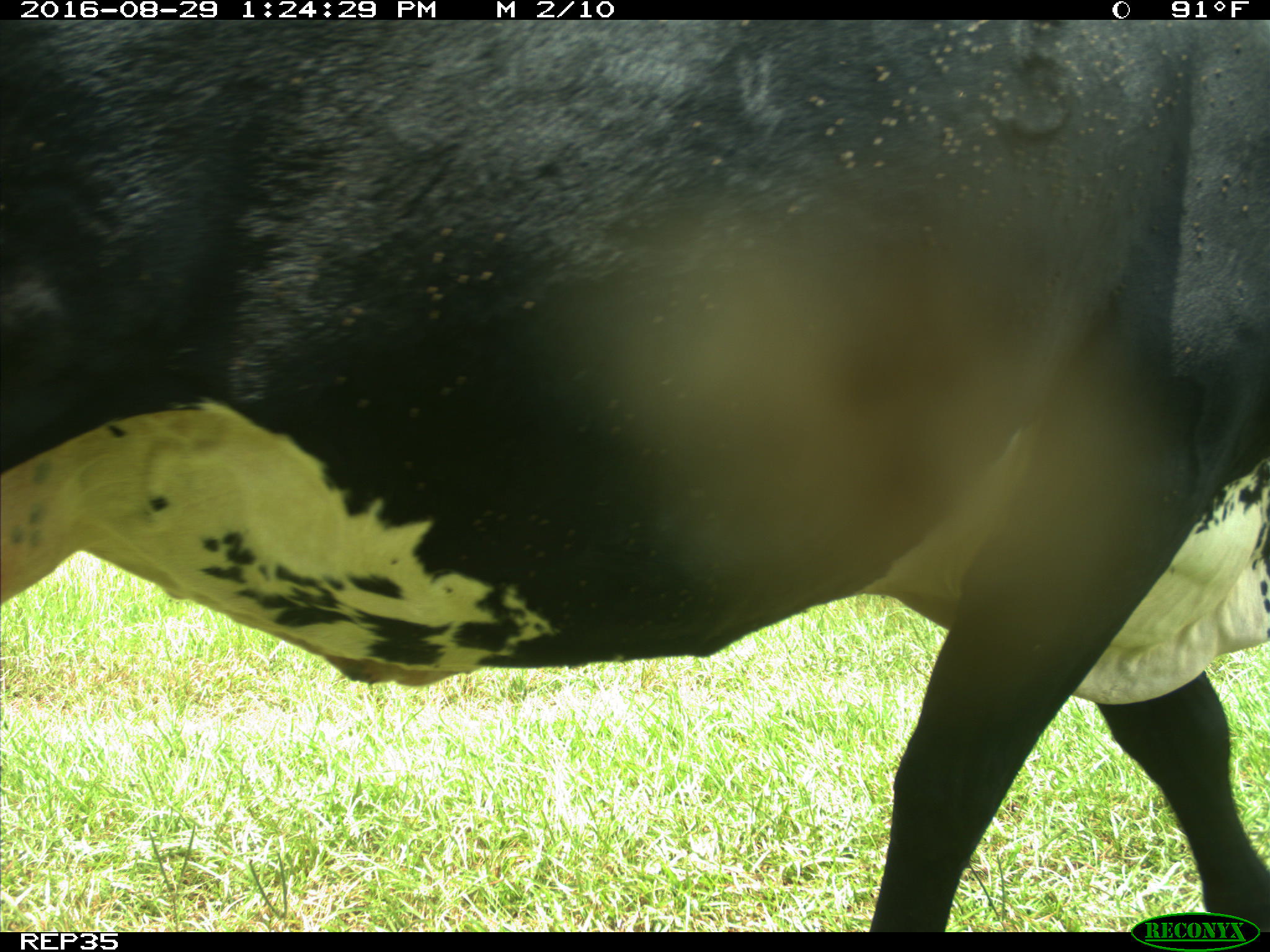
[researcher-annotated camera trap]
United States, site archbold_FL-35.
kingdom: Animalia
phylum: Chordata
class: Mammalia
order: Artiodactyla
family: Bovidae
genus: Bos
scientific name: Bos taurus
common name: domestic cow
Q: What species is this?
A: Bos taurus (domestic cow).